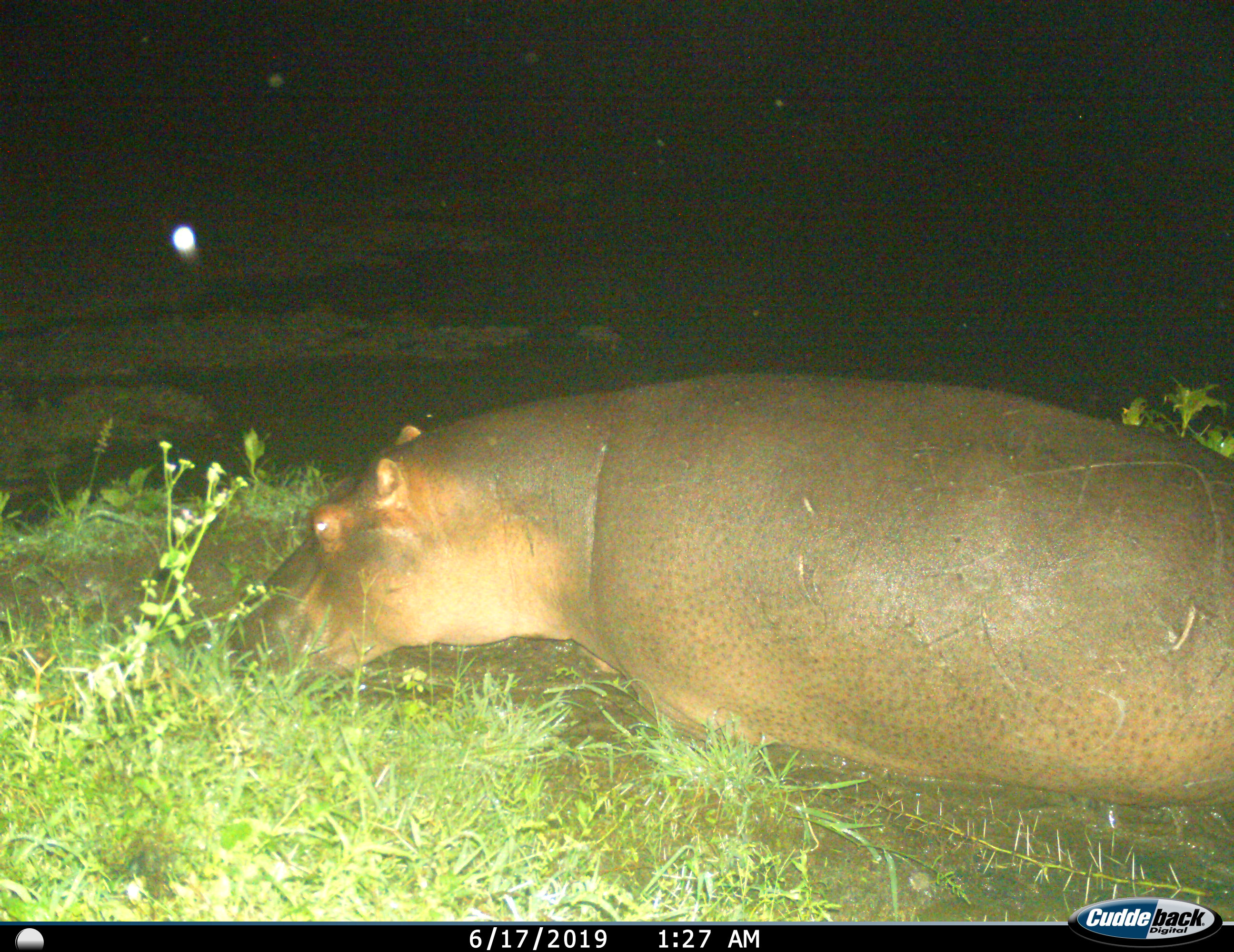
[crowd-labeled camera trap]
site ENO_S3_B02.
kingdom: Animalia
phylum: Chordata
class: Mammalia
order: Artiodactyla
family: Hippopotamidae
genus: Hippopotamus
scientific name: Hippopotamus amphibius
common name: hippopotamus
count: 1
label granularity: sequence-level